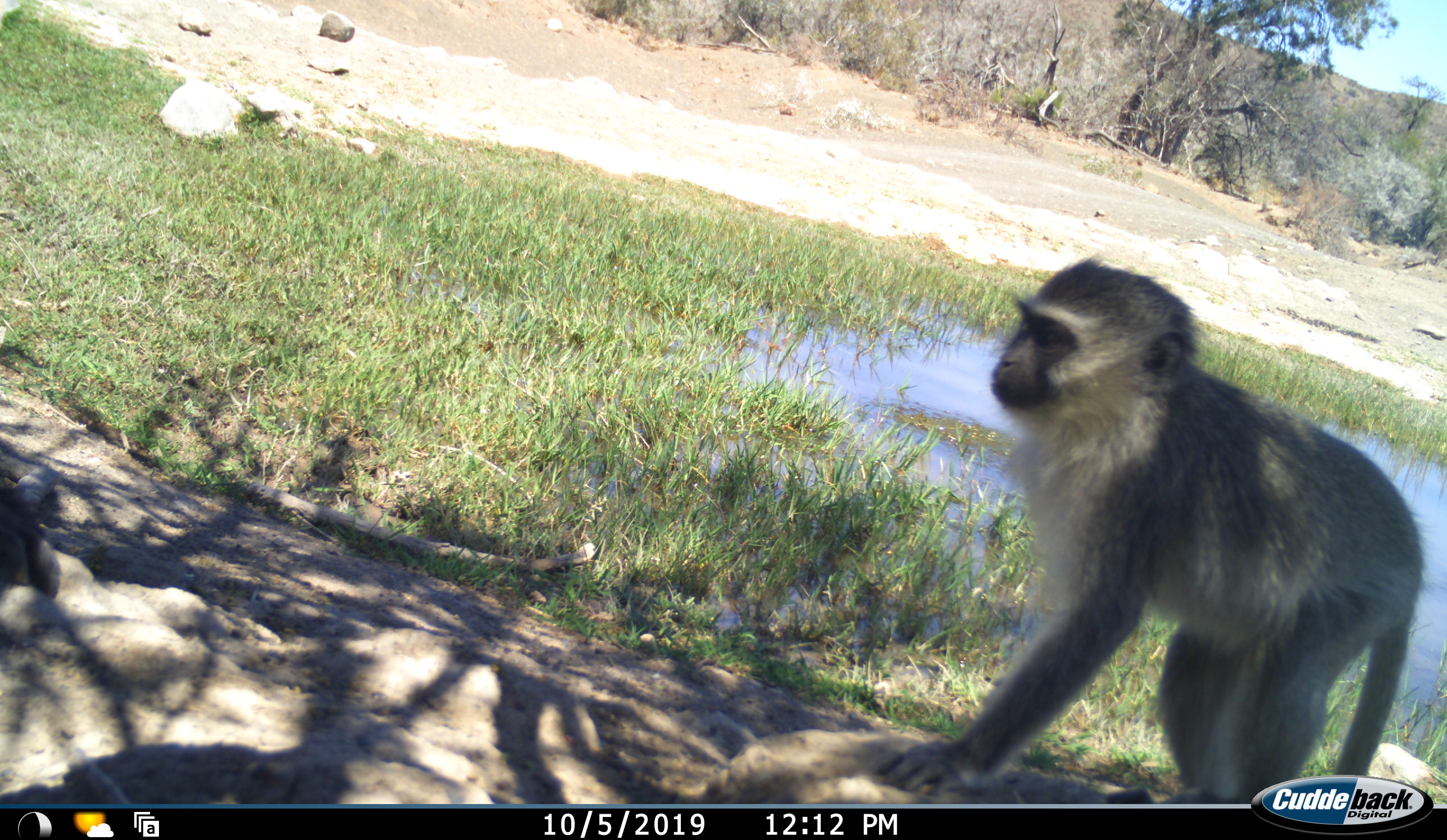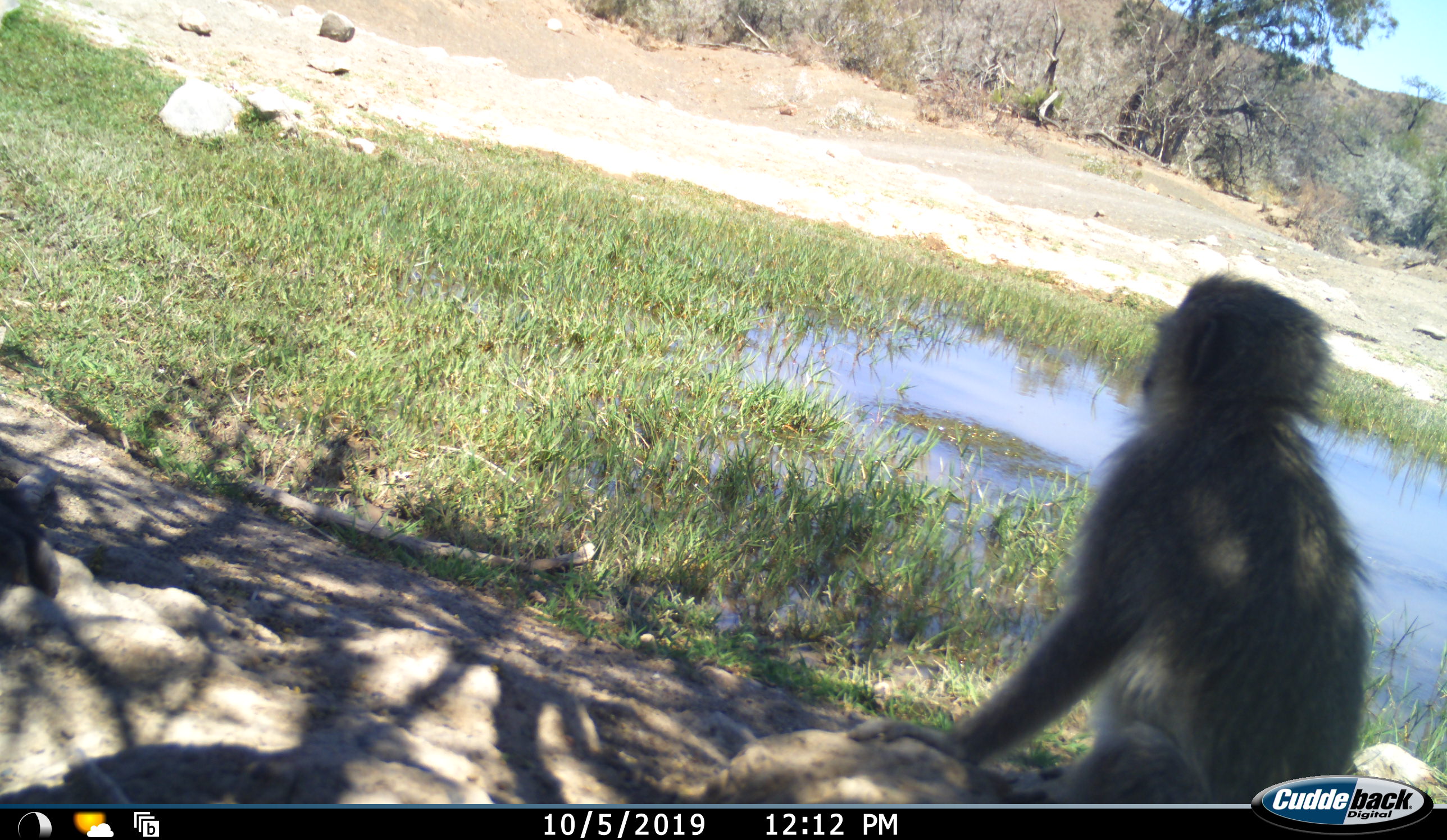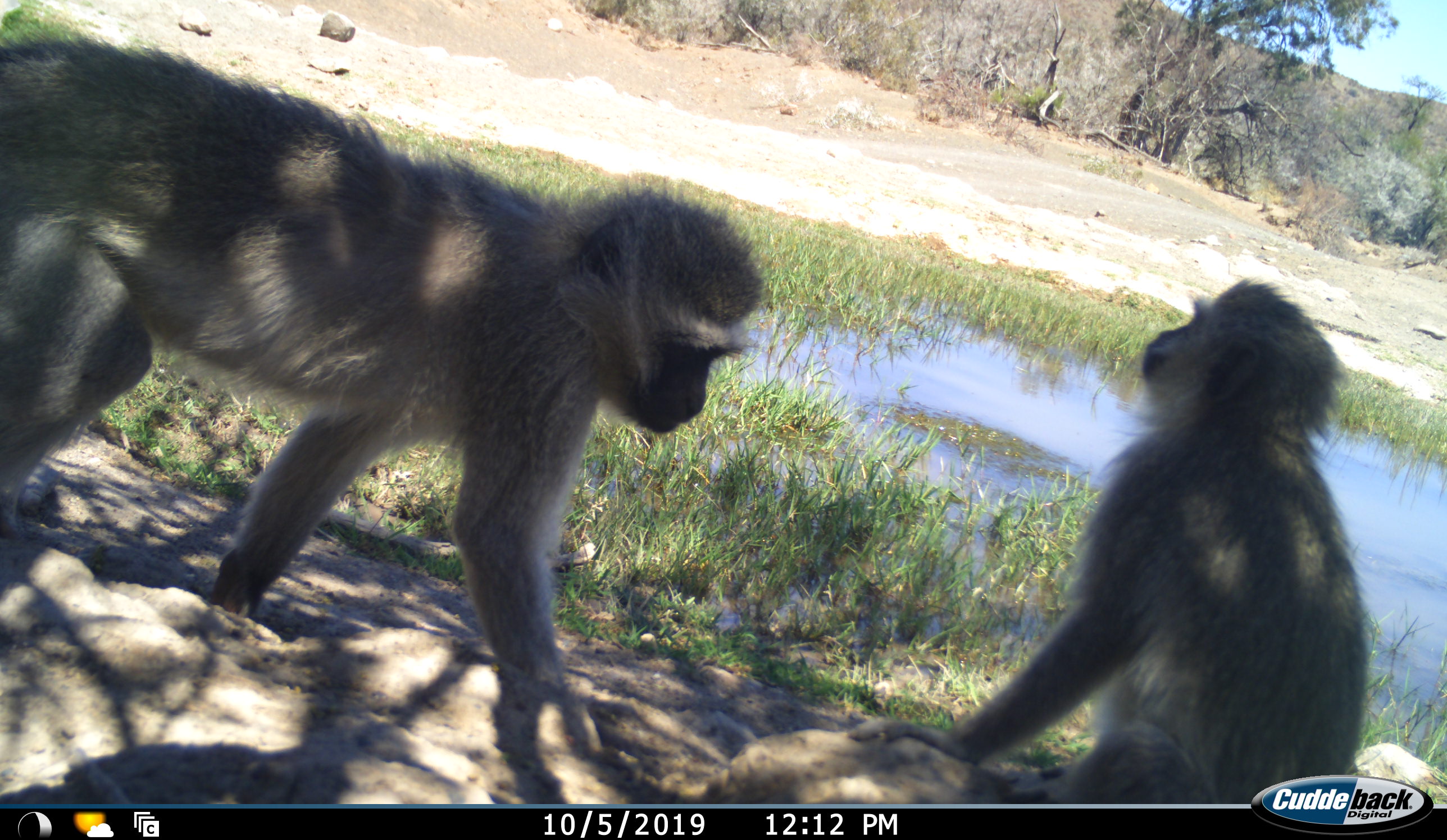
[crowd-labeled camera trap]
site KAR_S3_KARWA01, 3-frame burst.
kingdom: Animalia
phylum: Chordata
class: Mammalia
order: Primates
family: Cercopithecidae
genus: Chlorocebus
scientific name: Chlorocebus pygerythrus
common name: vervet monkey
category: monkeyvervet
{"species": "monkeyvervet (vervet monkey) (Chlorocebus pygerythrus)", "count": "2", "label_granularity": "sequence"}